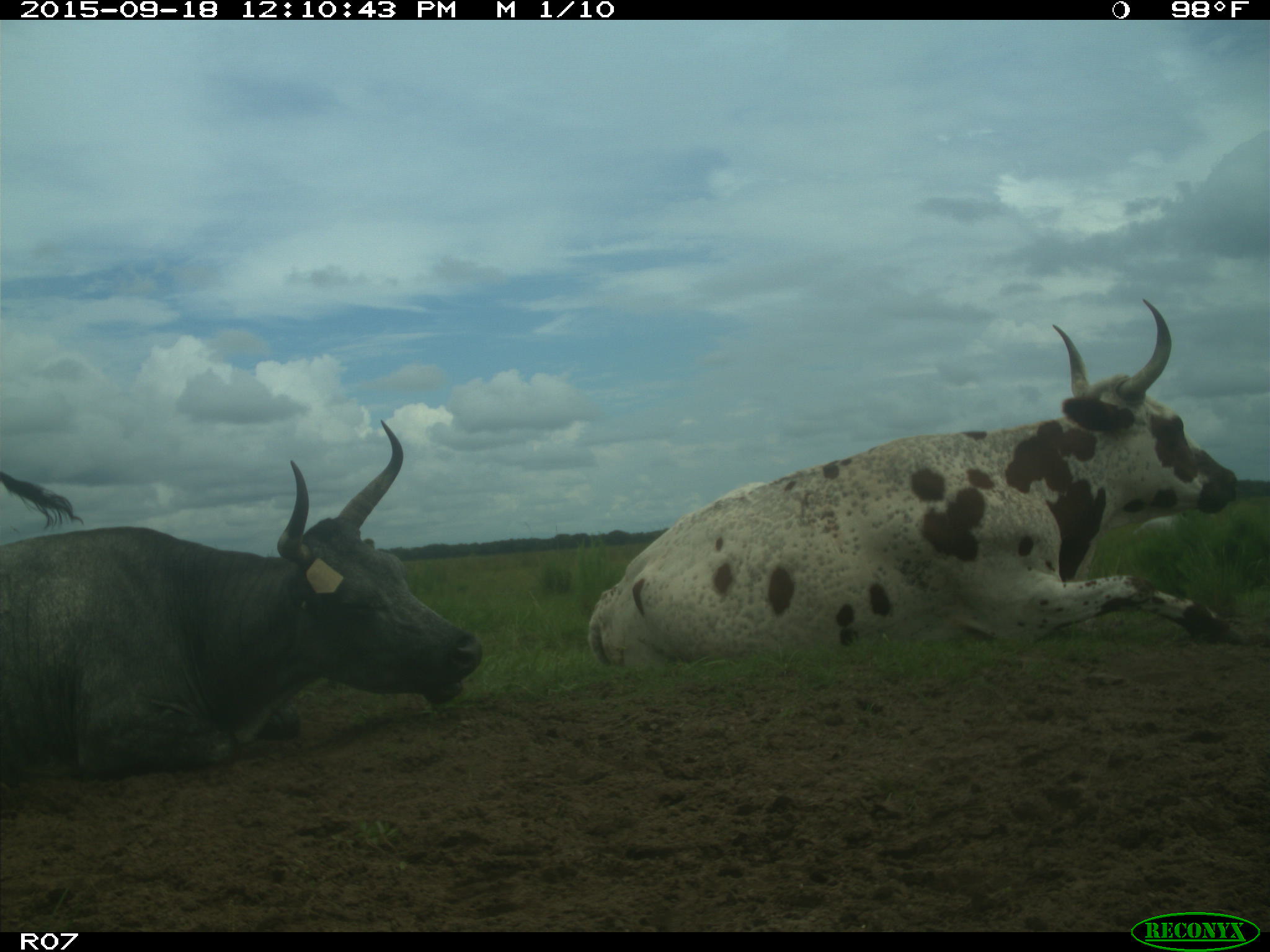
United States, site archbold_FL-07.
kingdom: Animalia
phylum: Chordata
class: Mammalia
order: Artiodactyla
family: Bovidae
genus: Bos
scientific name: Bos taurus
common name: domestic cow